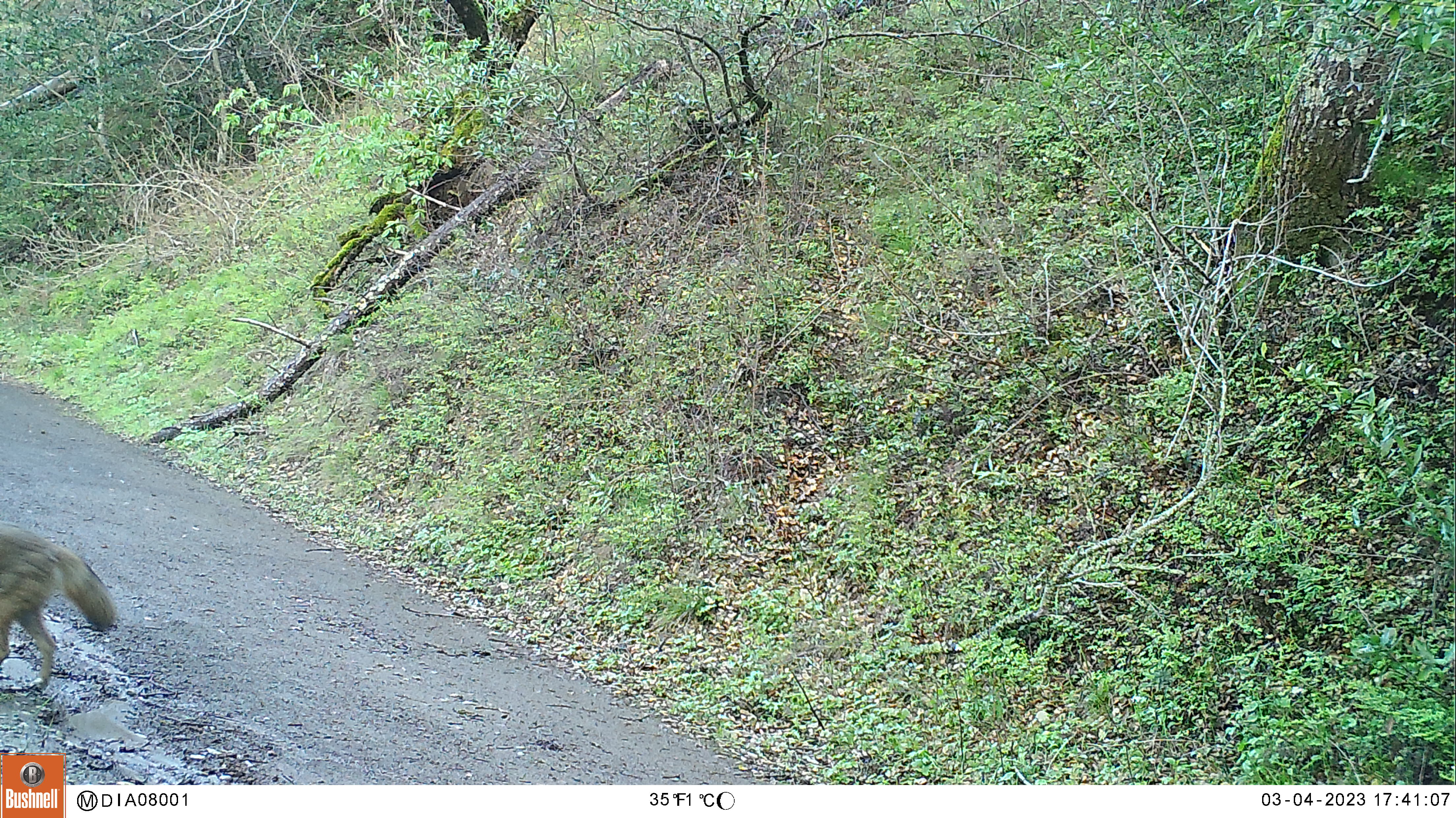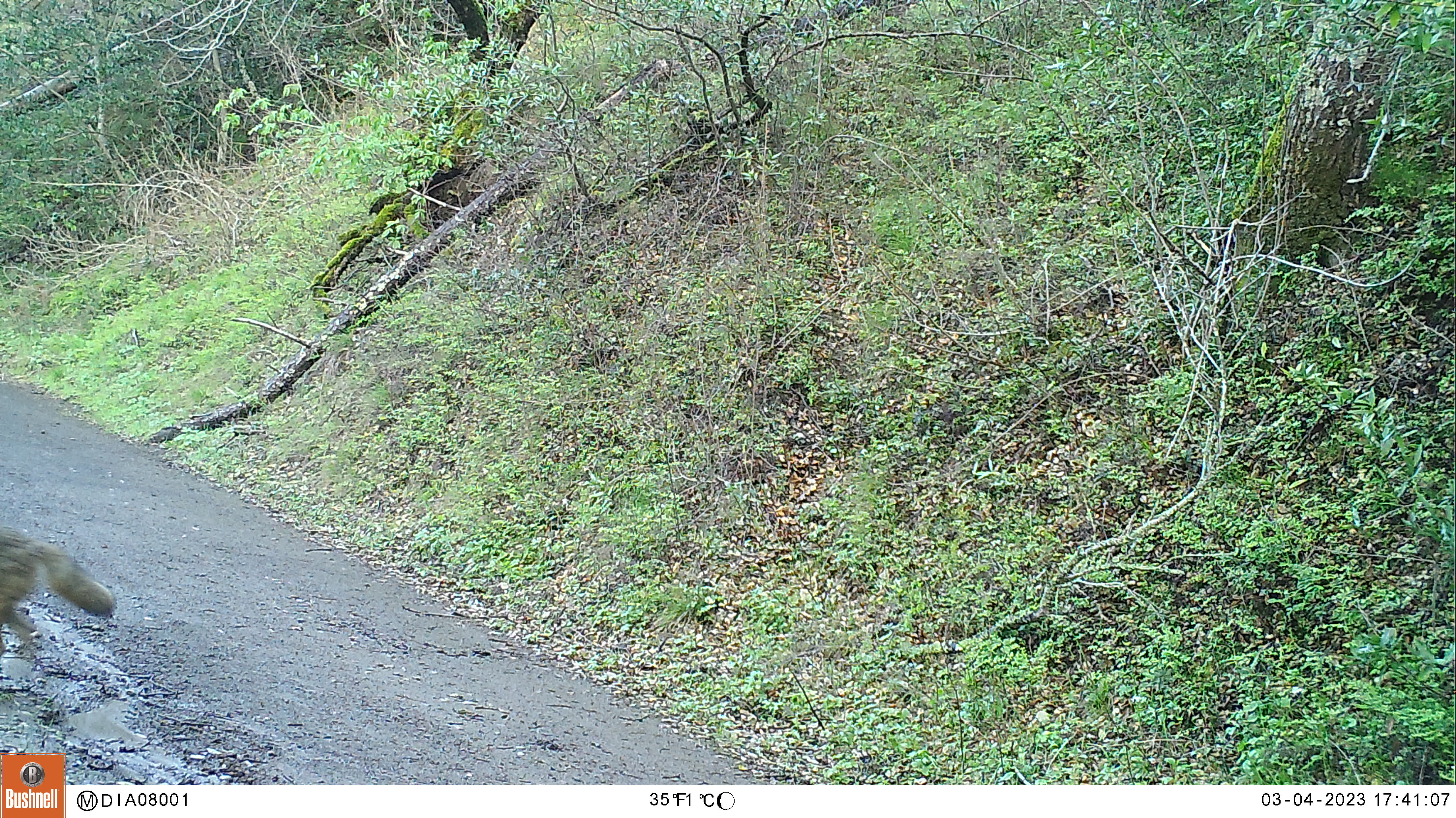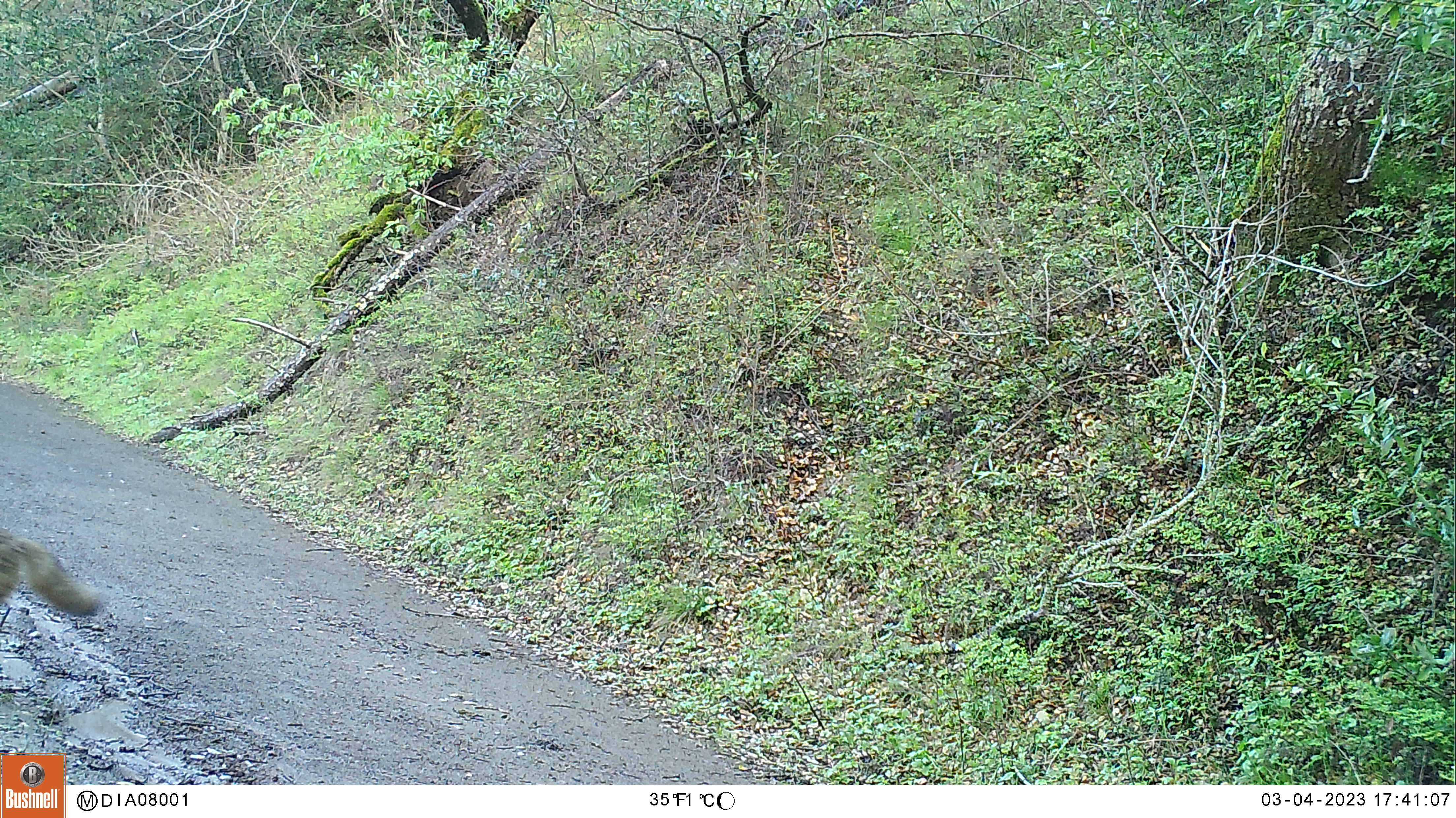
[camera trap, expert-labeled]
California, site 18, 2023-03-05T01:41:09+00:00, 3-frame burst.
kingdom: Animalia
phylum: Chordata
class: Mammalia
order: Carnivora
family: Canidae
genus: Canis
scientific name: Canis latrans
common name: coyote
Coyote (Canis latrans).